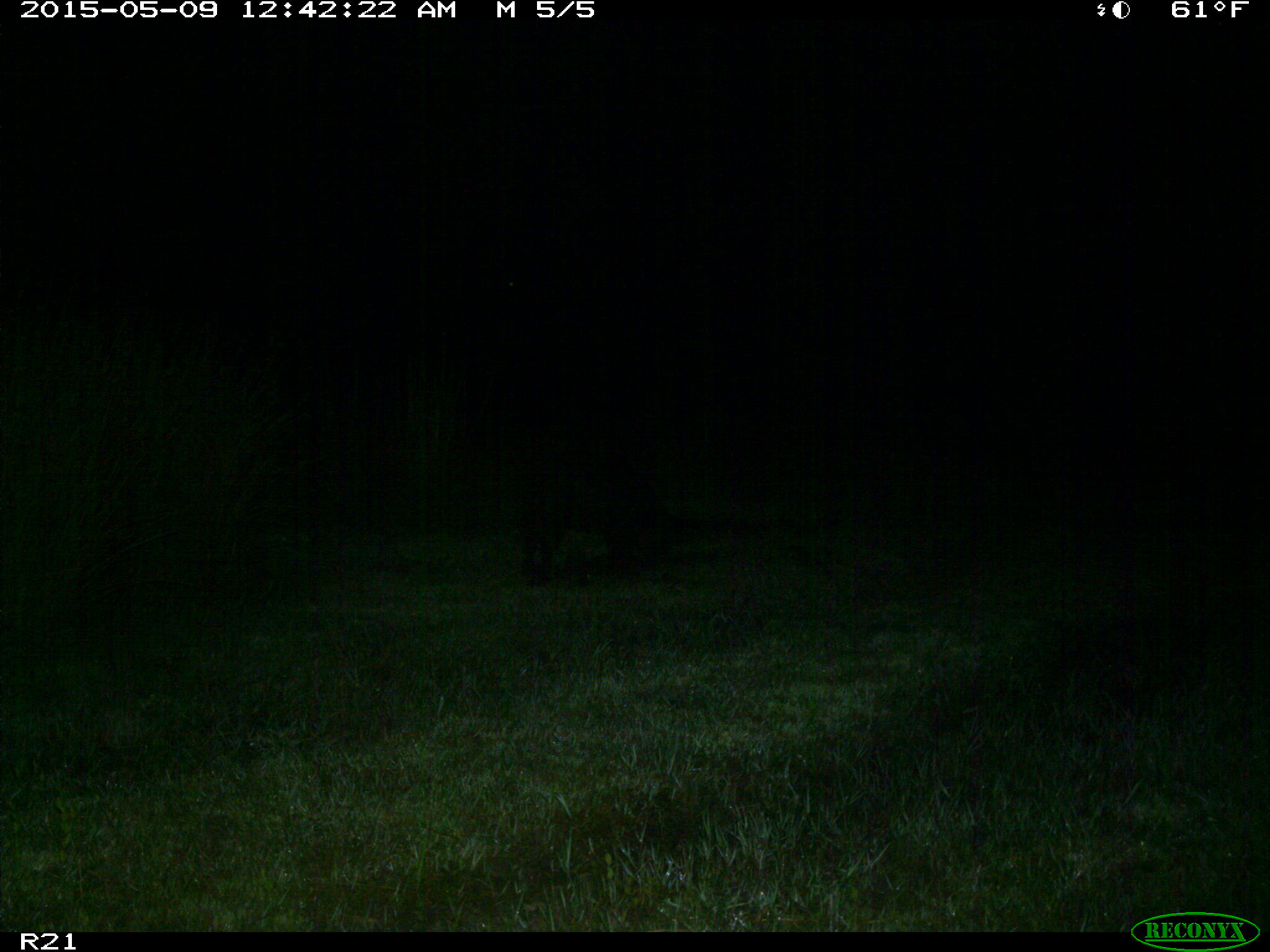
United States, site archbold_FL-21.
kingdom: Animalia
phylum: Chordata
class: Mammalia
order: Artiodactyla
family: Suidae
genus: Sus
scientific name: Sus scrofa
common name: wild boar